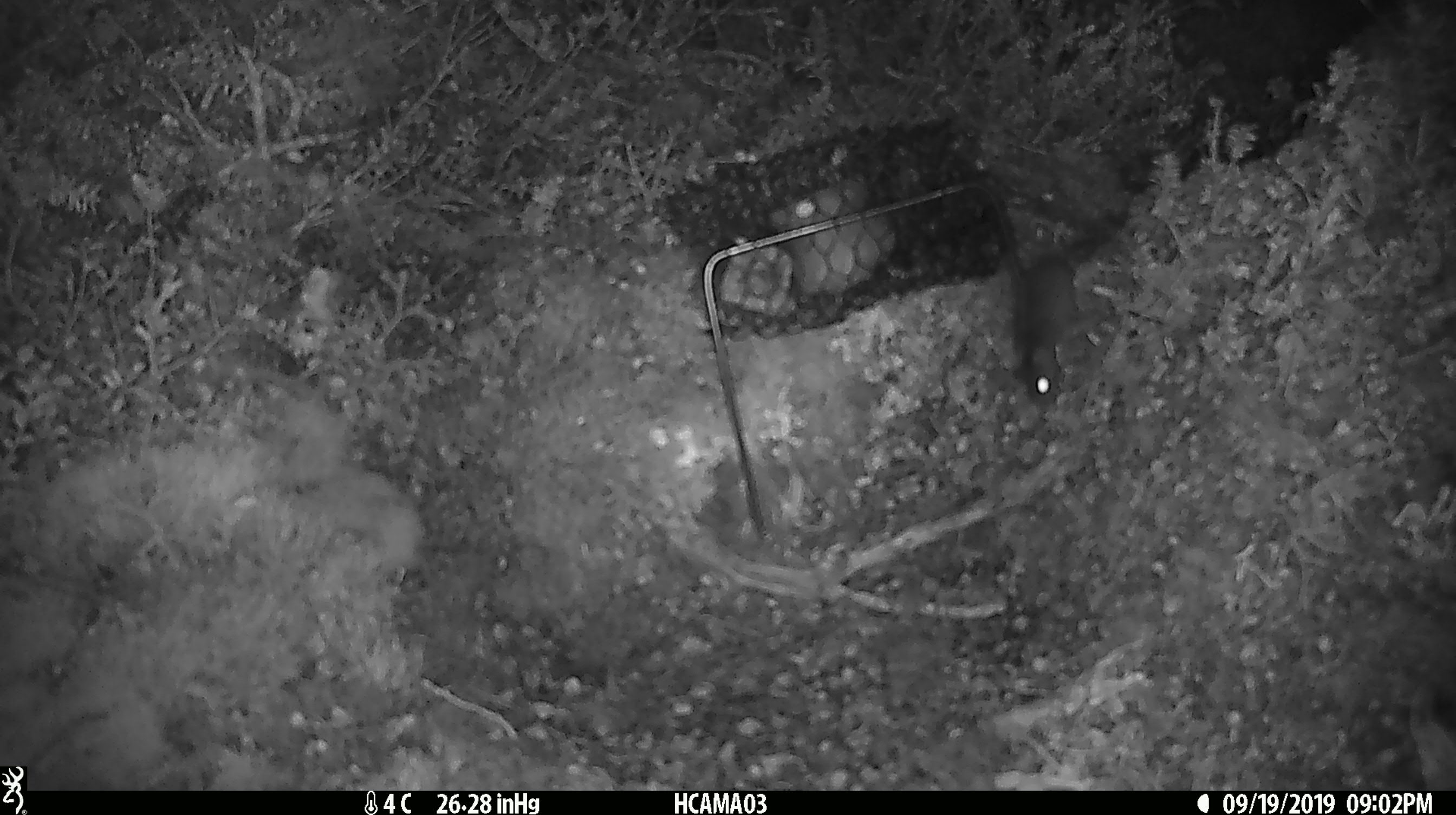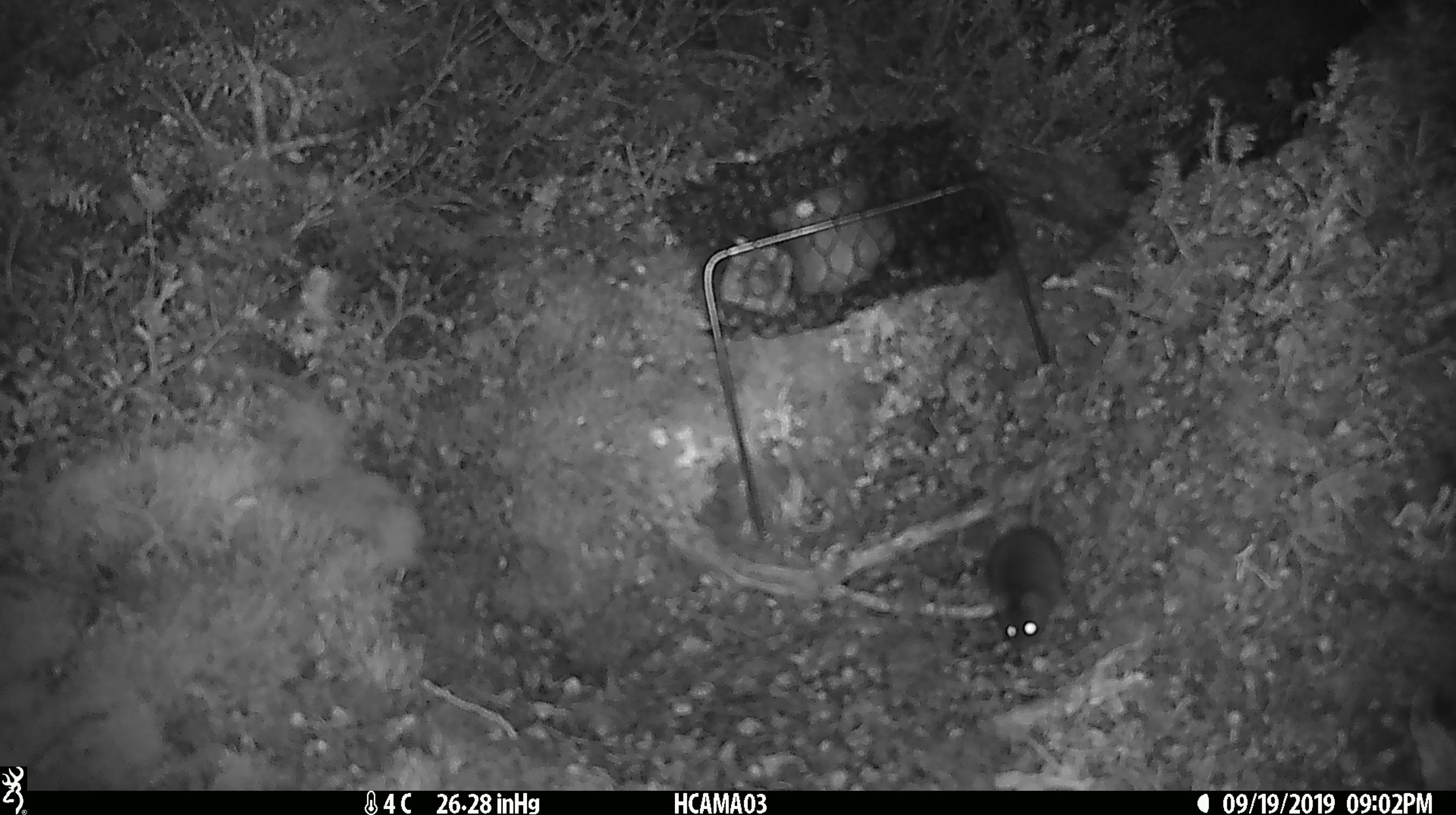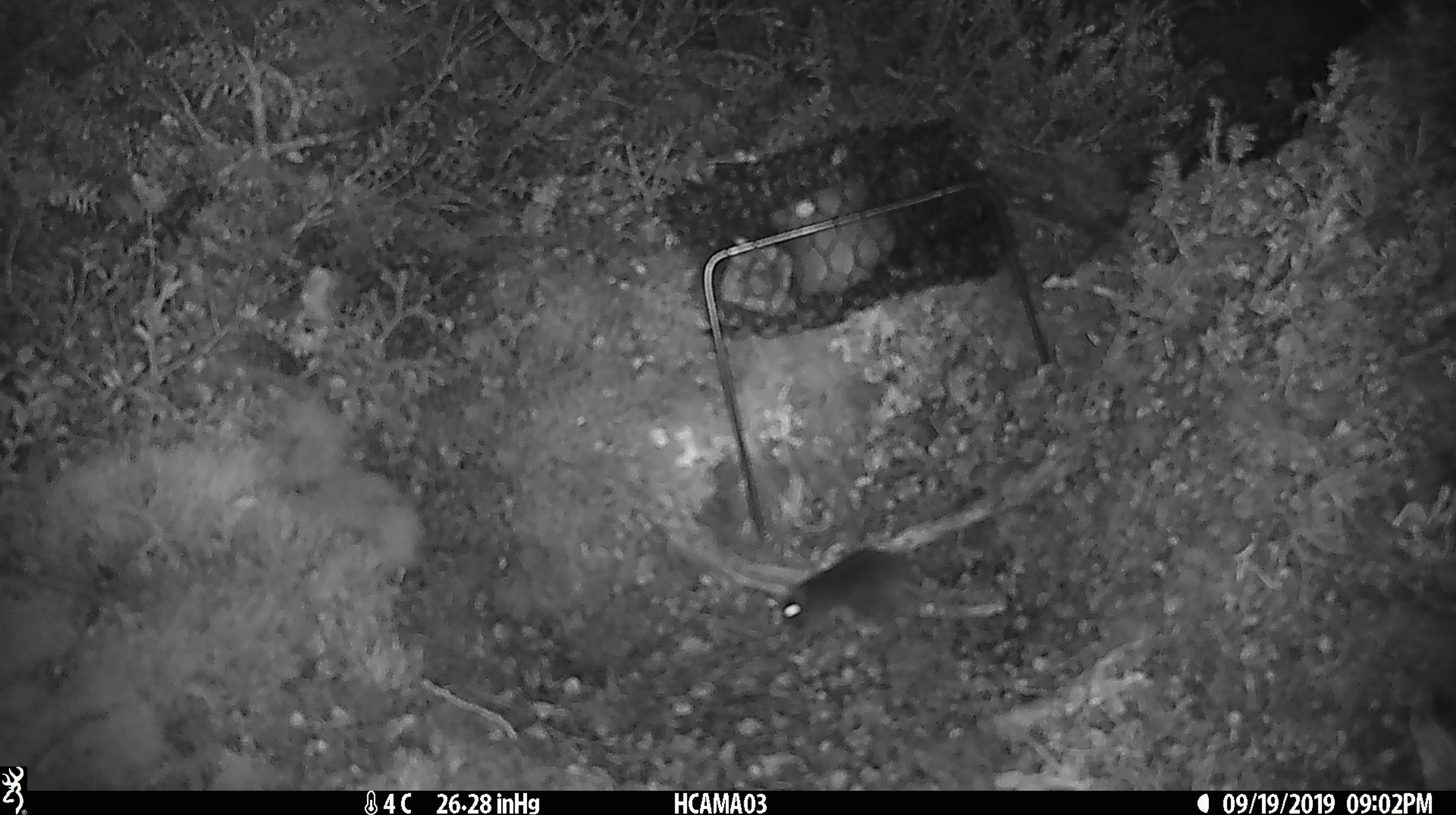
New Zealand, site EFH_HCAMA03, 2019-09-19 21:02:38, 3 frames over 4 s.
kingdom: Animalia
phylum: Chordata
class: Mammalia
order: Rodentia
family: Muridae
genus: Mus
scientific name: Mus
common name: mouse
Mouse (Mus).